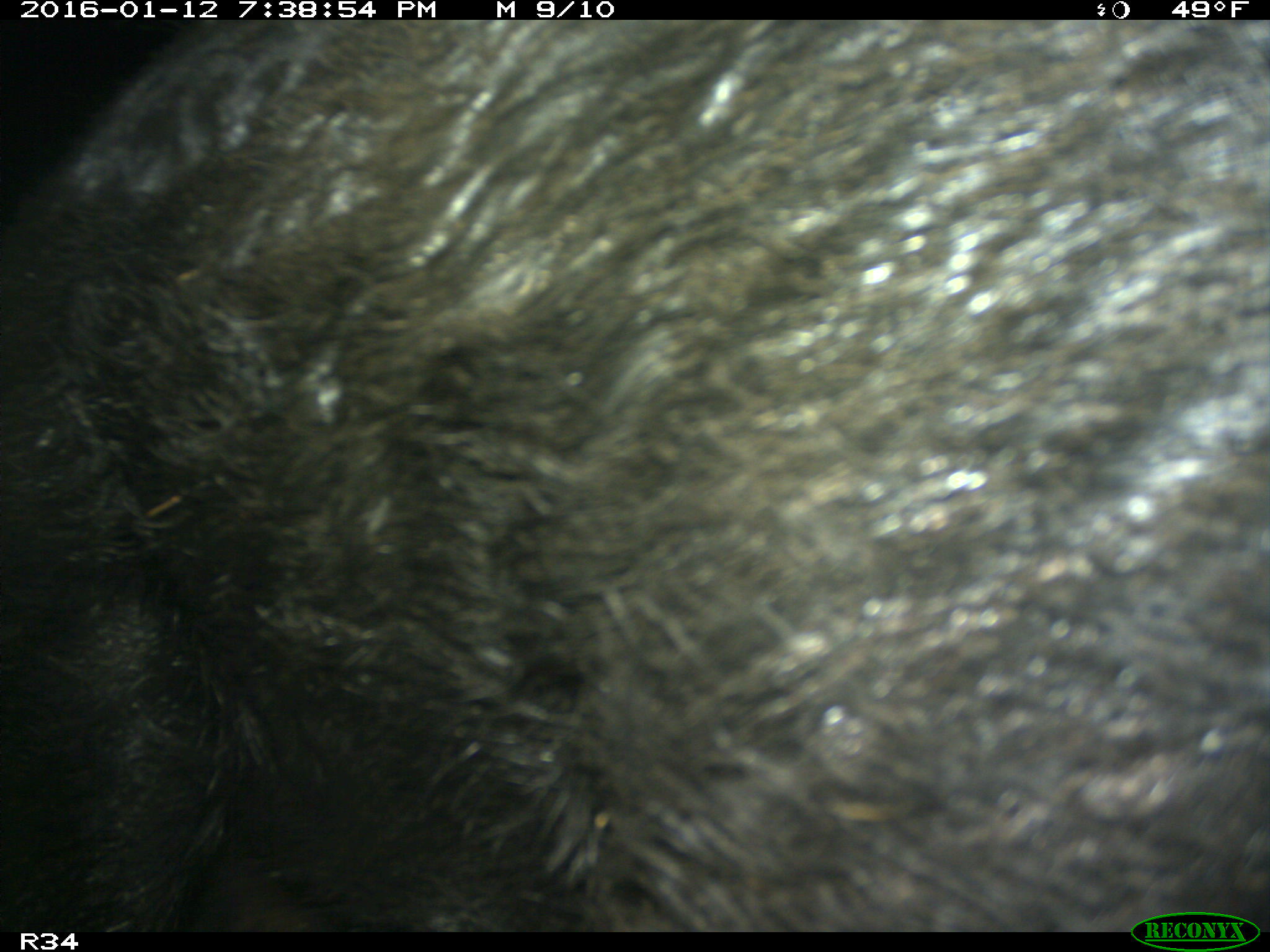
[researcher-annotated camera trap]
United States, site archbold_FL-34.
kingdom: Animalia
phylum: Chordata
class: Mammalia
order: Artiodactyla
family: Suidae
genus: Sus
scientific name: Sus scrofa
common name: wild boar